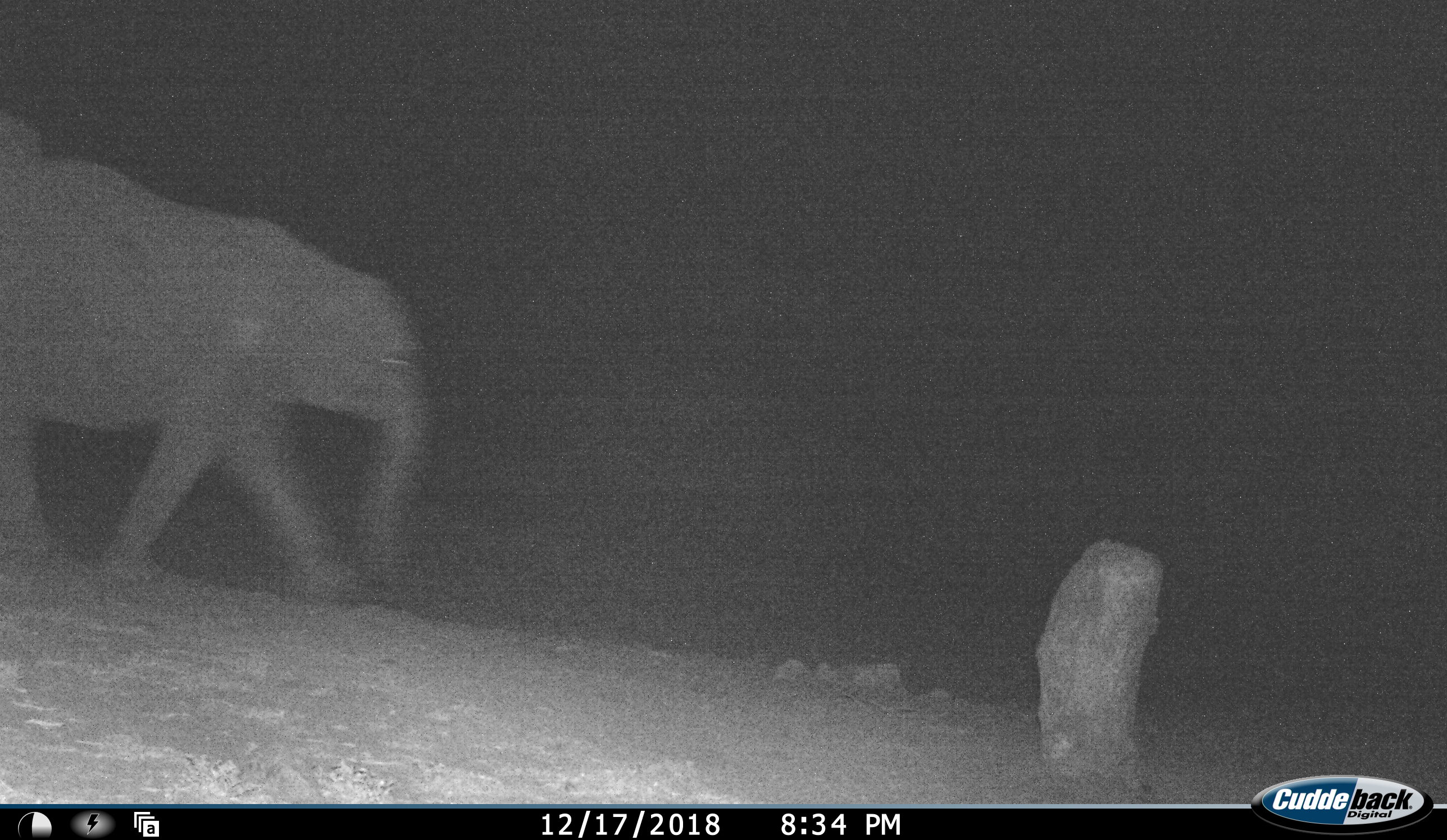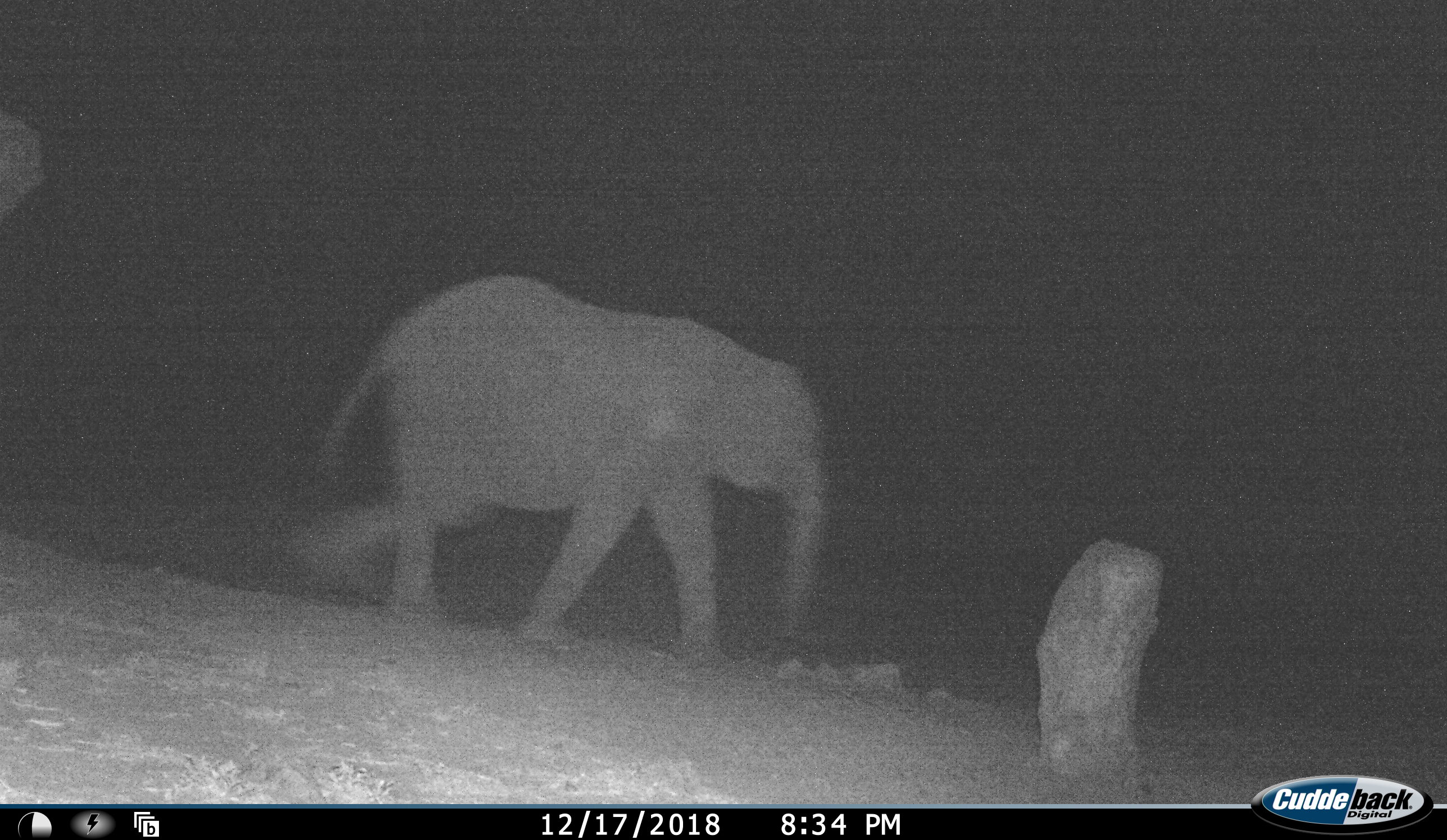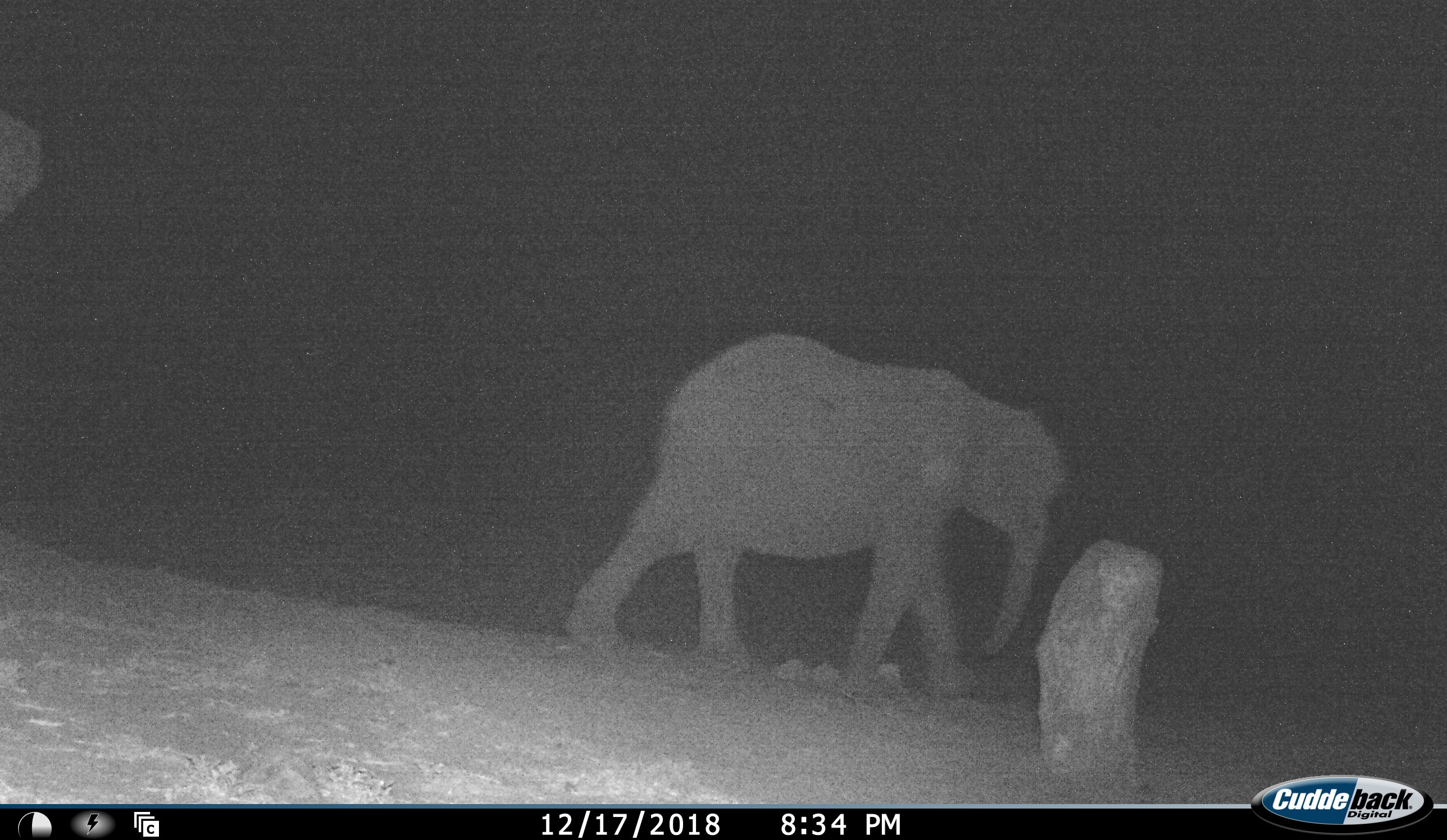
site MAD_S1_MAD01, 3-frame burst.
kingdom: Animalia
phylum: Chordata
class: Mammalia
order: Proboscidea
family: Elephantidae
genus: Loxodonta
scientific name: Loxodonta africana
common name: african bush elephant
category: elephant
Elephant (african bush elephant) (Loxodonta africana), count 1. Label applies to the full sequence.